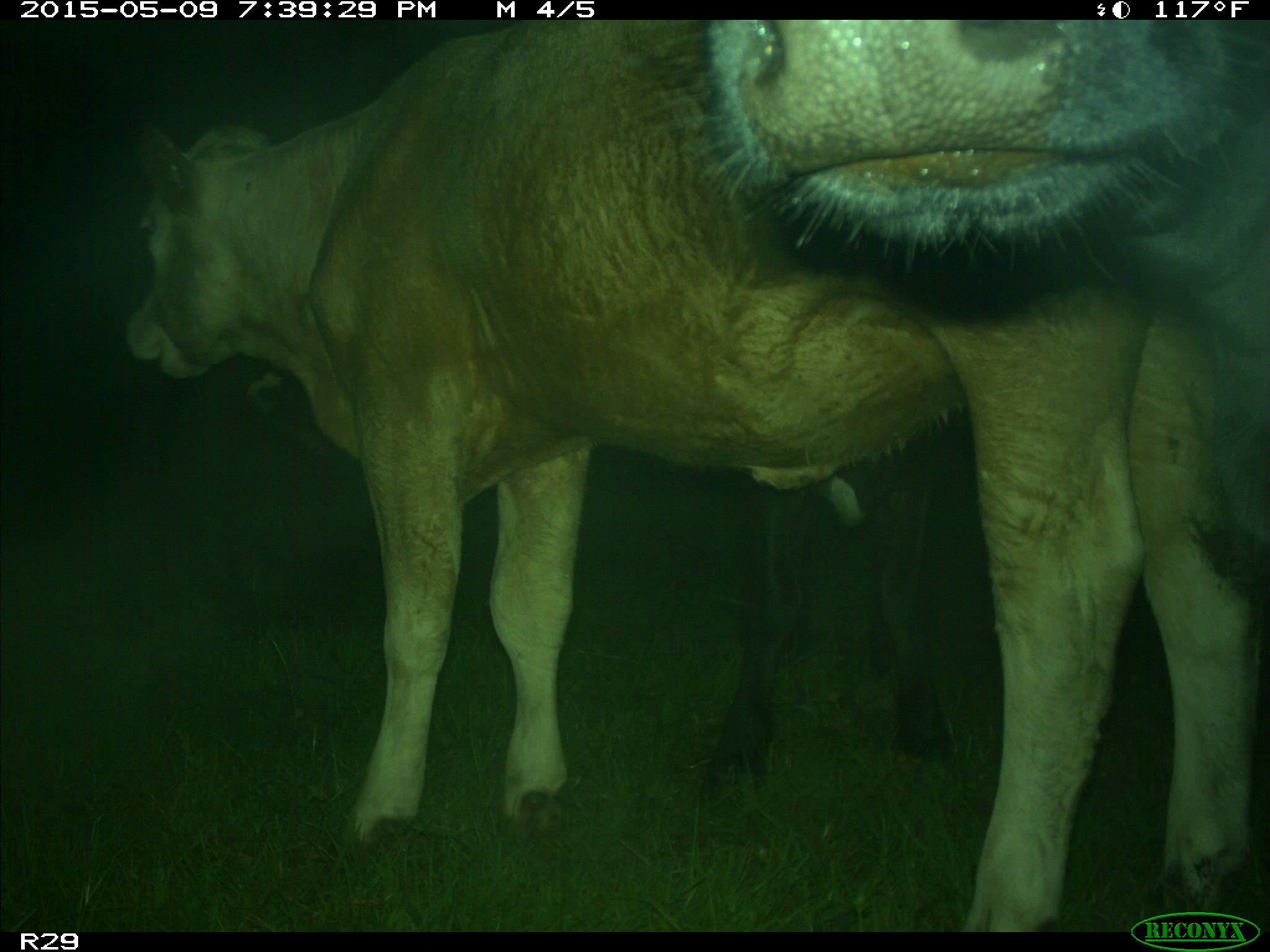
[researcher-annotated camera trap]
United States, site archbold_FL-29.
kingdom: Animalia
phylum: Chordata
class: Mammalia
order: Artiodactyla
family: Bovidae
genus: Bos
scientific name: Bos taurus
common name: domestic cow